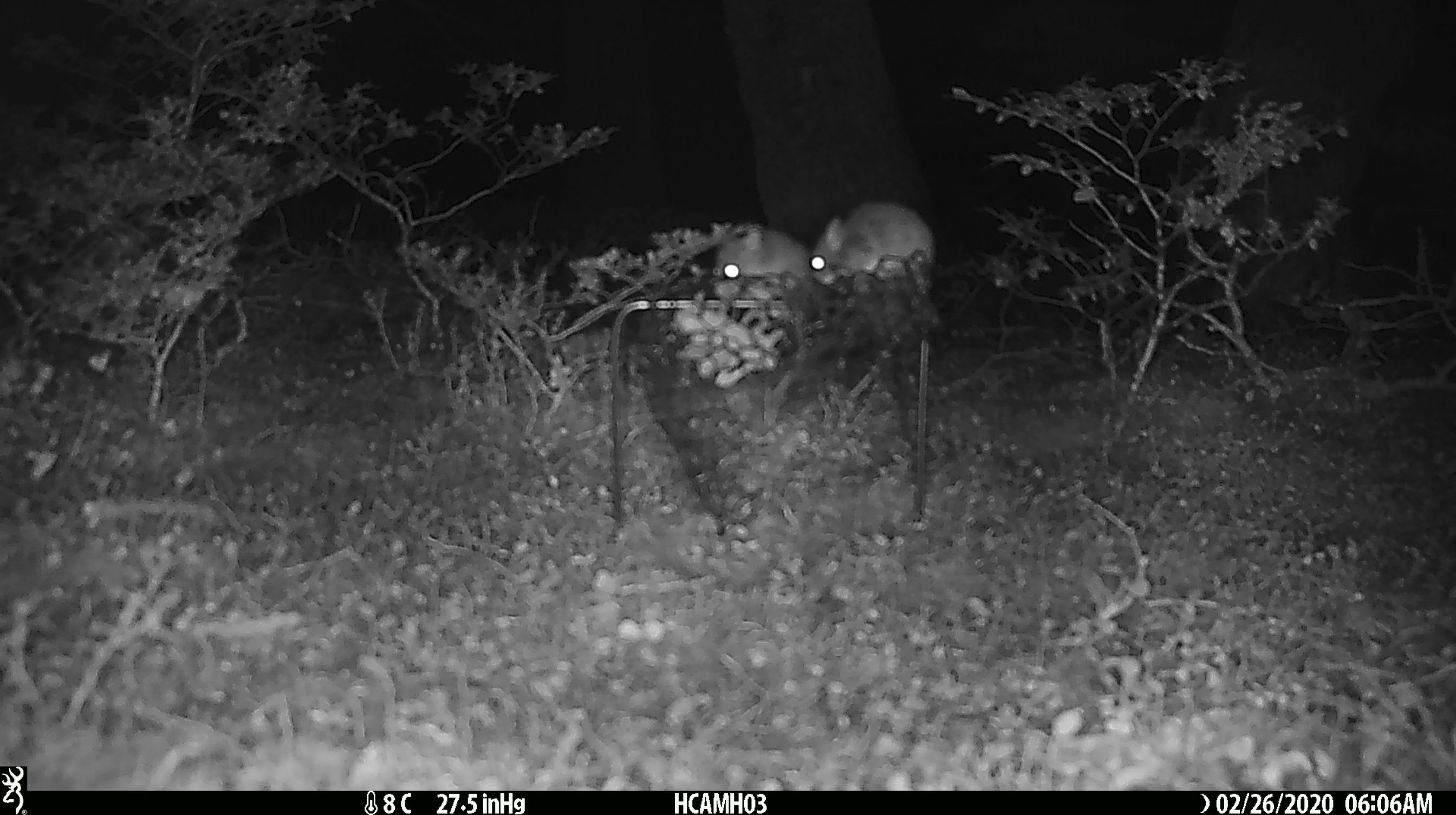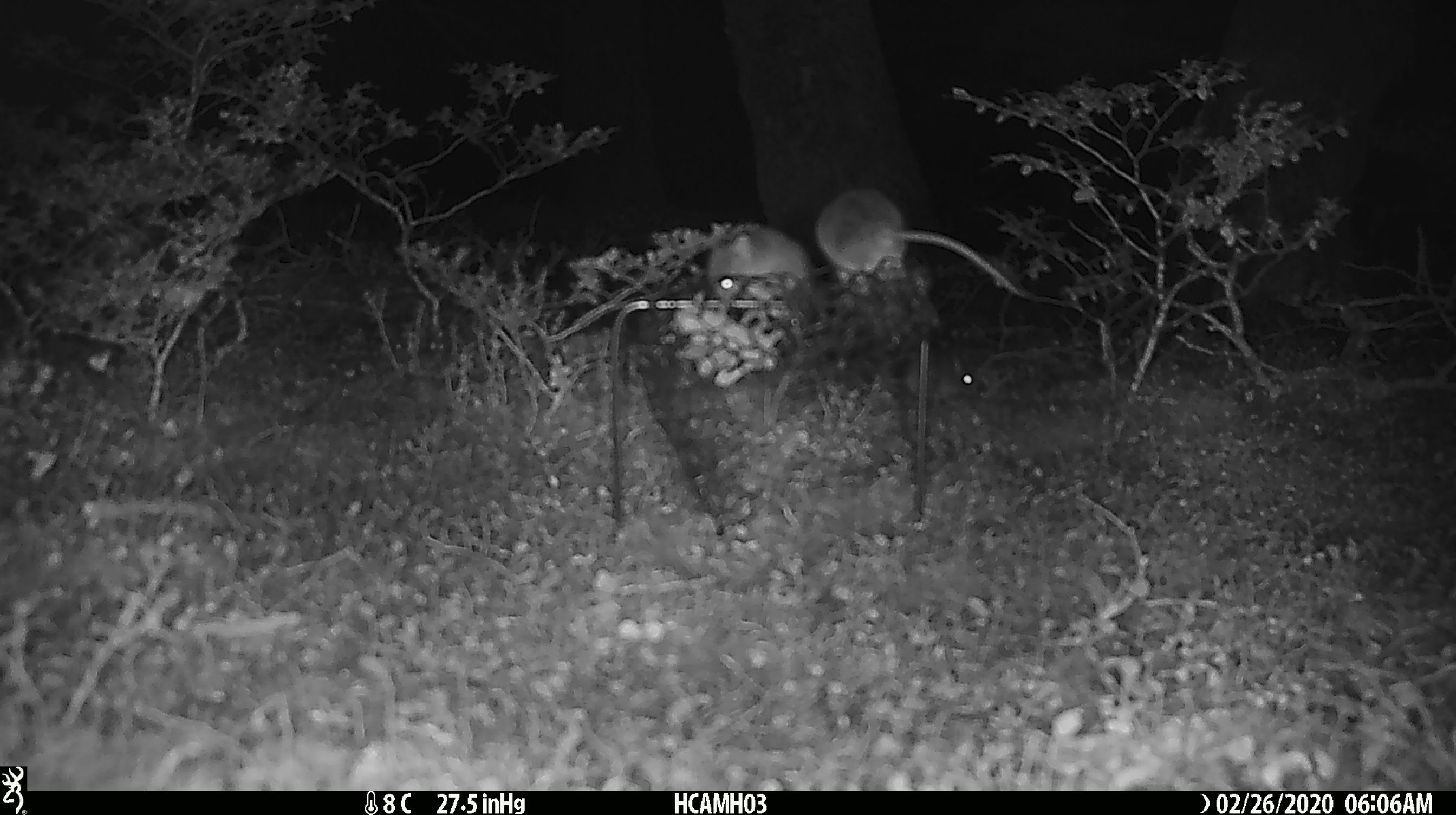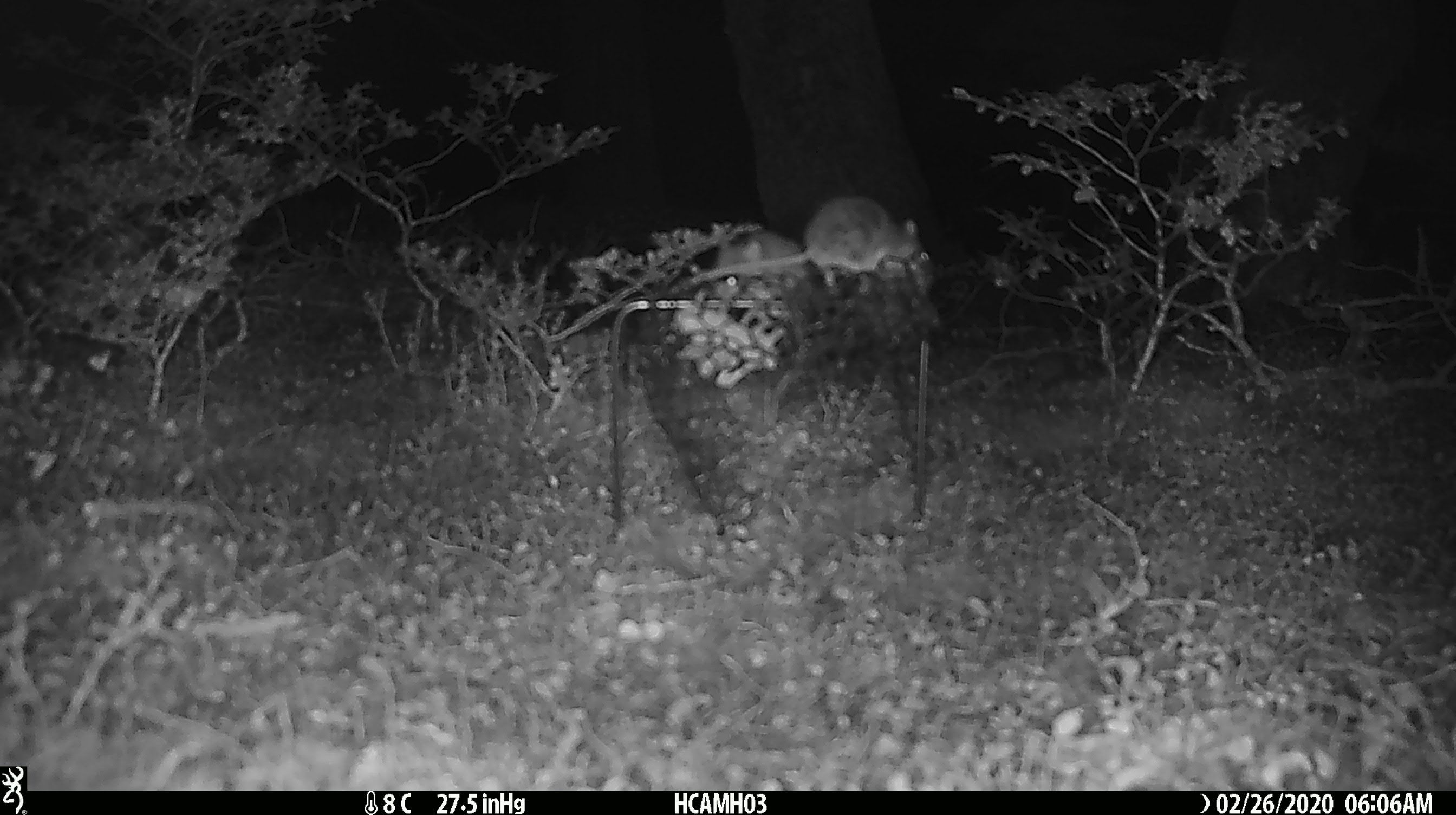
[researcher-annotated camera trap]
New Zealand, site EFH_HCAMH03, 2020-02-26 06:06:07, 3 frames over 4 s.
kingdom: Animalia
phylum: Chordata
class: Mammalia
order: Rodentia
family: Muridae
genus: Mus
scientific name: Mus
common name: mouse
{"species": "mouse (Mus)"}